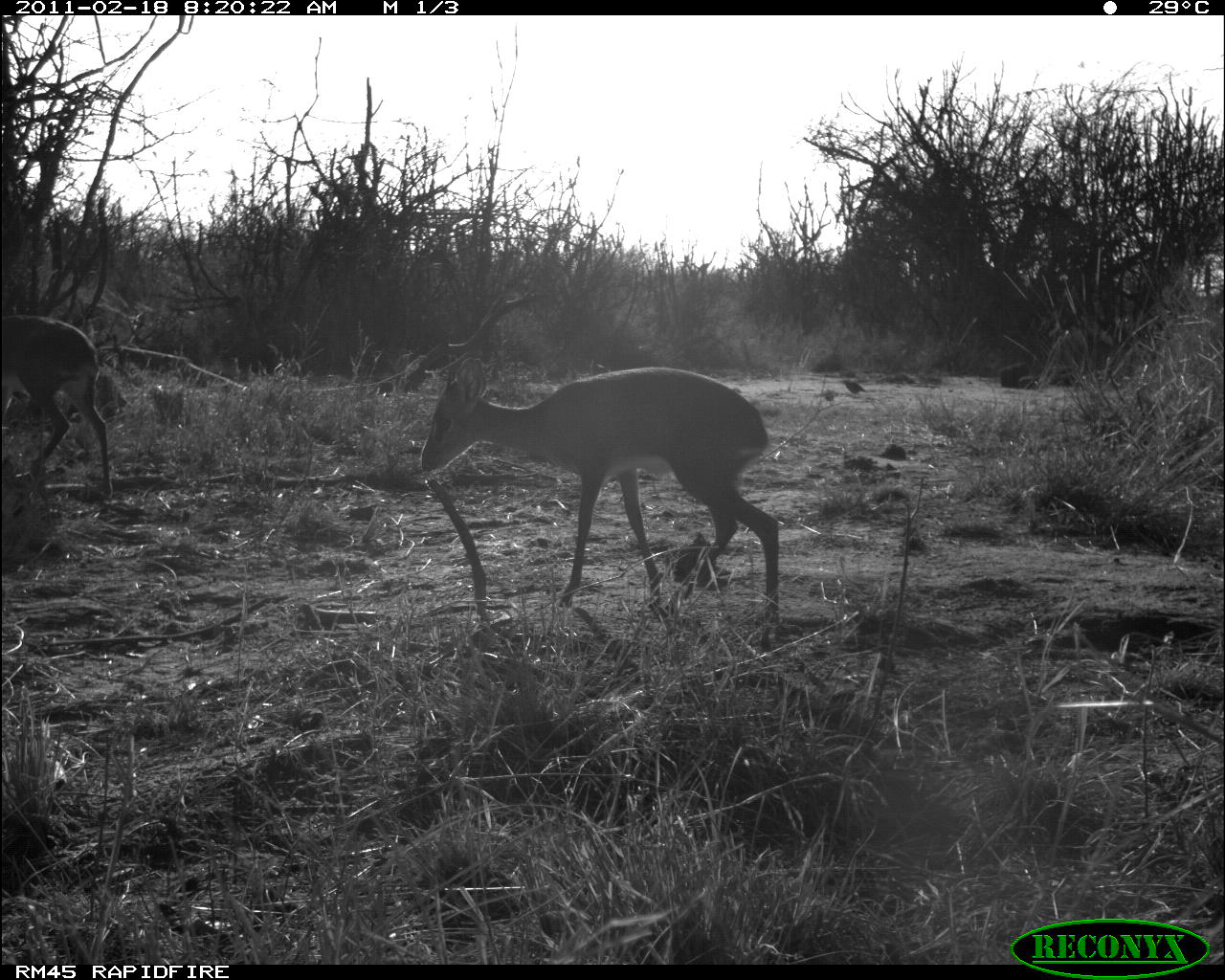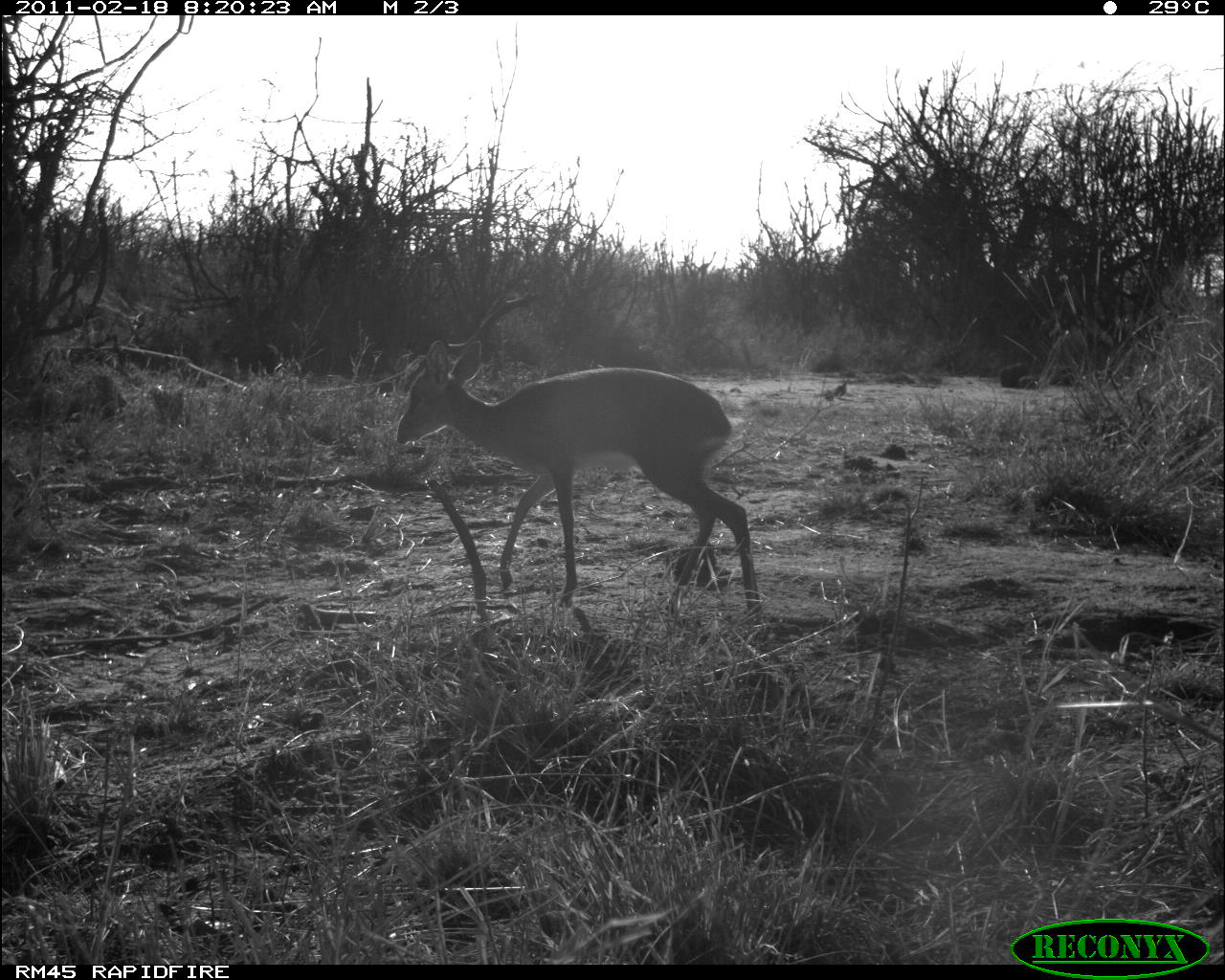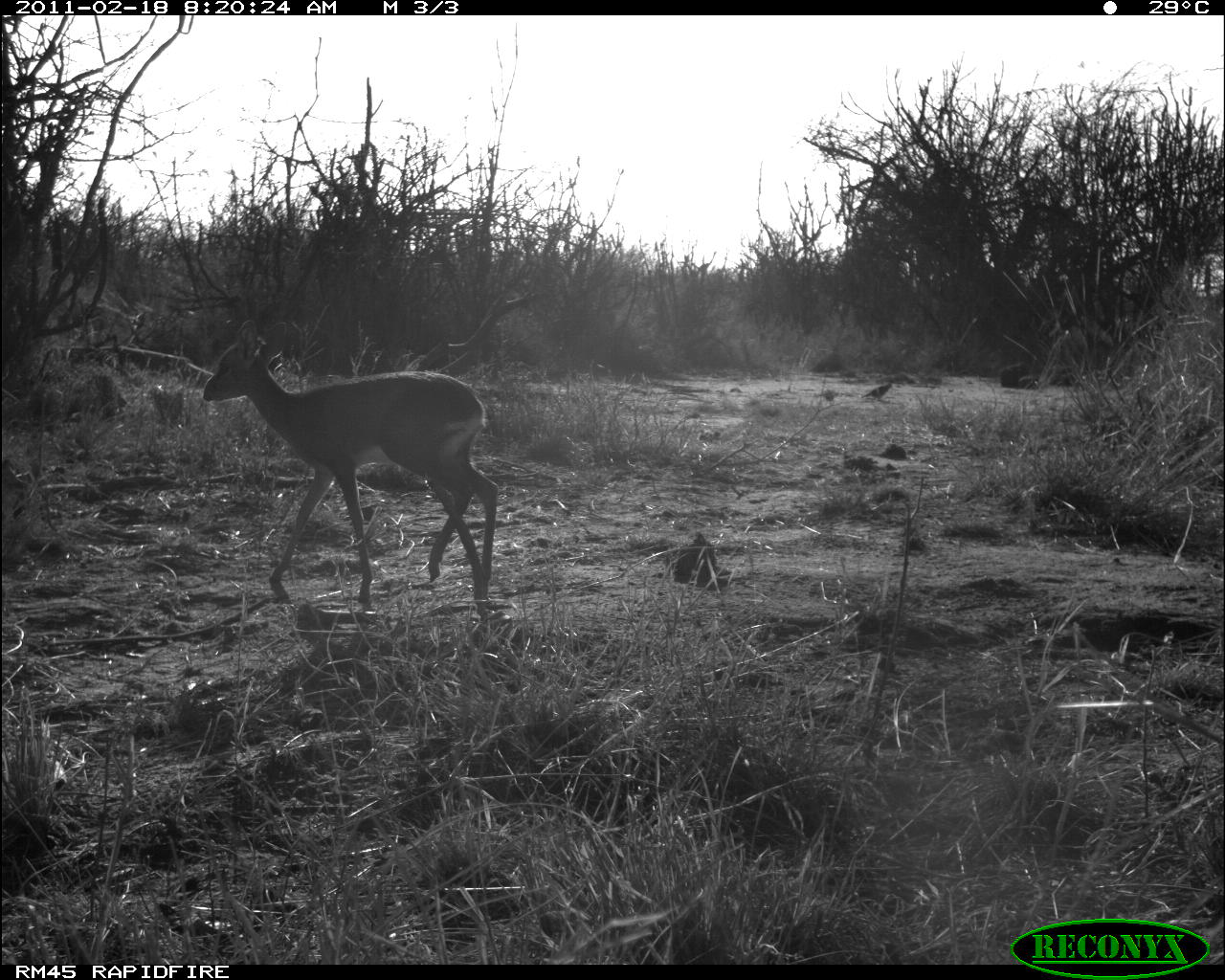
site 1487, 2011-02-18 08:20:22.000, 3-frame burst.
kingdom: Animalia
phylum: Chordata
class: Mammalia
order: Artiodactyla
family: Bovidae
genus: Madoqua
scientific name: Madoqua guentheri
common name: günther's dik-dik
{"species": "Madoqua guentheri (günther's dik-dik)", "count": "2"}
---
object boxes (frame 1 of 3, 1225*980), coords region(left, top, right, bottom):
madoqua guentheri: region(419, 355, 780, 624); region(1, 313, 111, 498); region(843, 380, 867, 394)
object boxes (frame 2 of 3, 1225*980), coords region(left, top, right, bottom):
madoqua guentheri: region(393, 337, 762, 615); region(832, 381, 849, 398)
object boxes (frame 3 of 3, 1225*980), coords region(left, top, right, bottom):
madoqua guentheri: region(200, 318, 498, 599); region(861, 381, 893, 400)